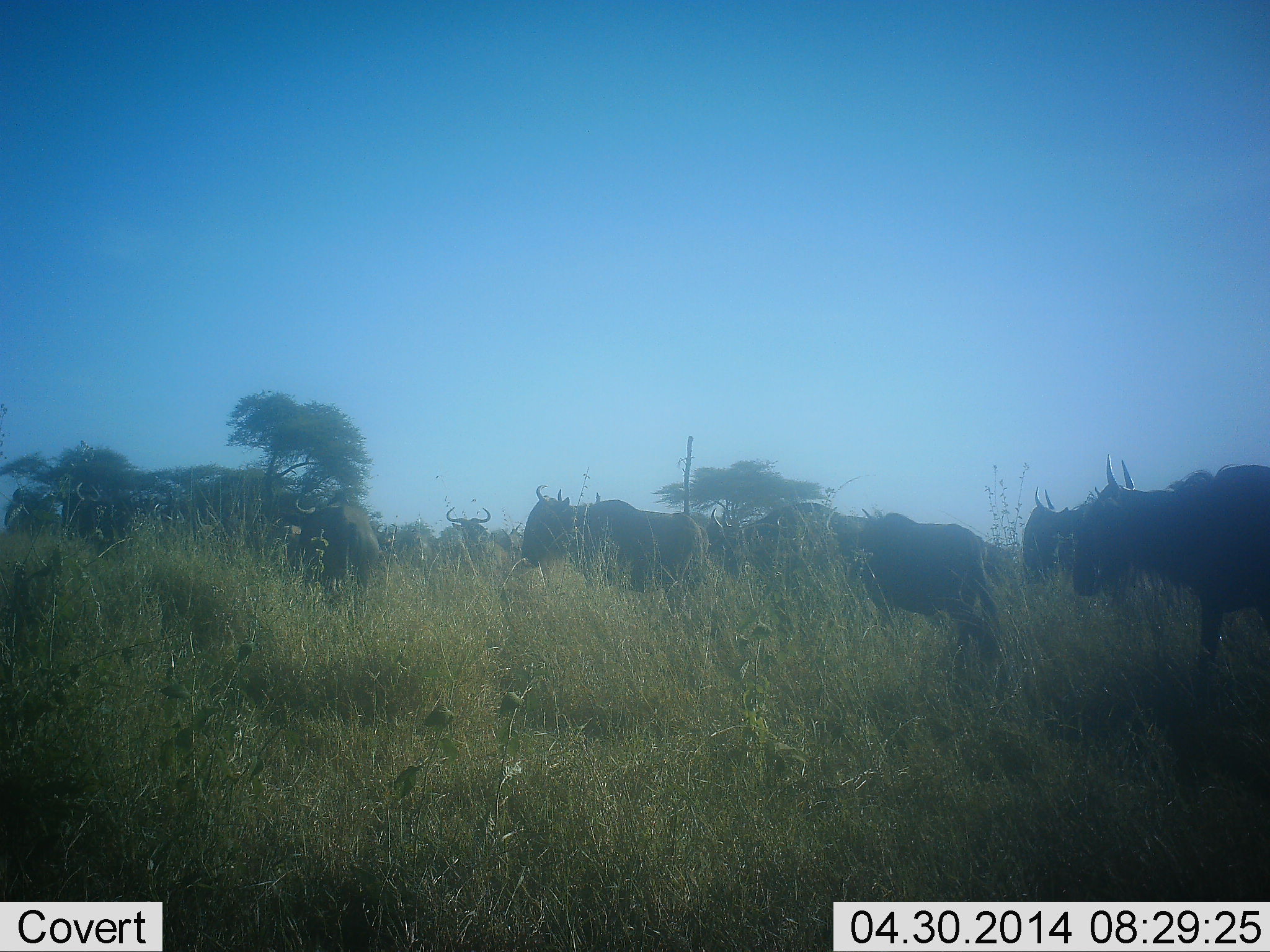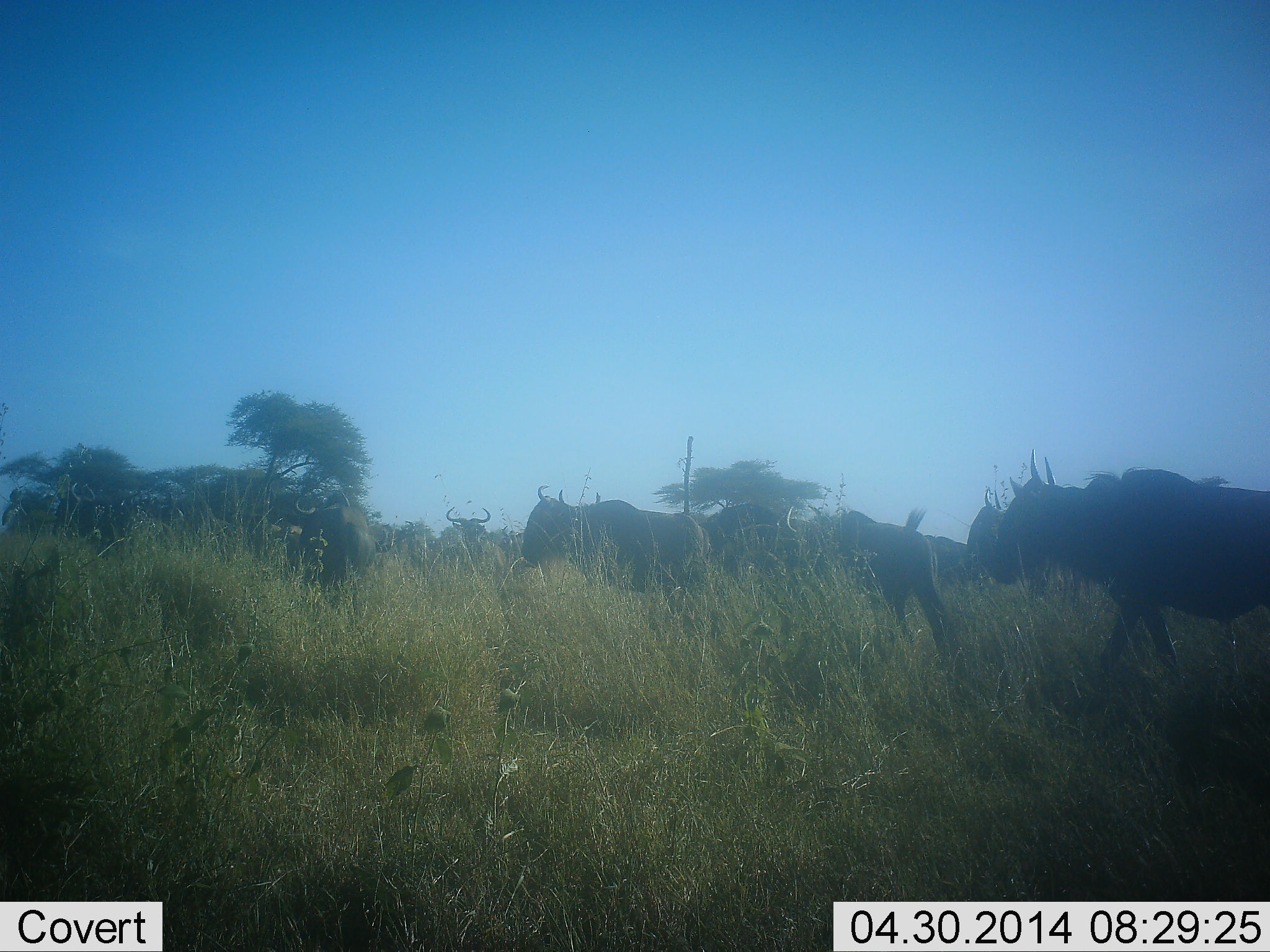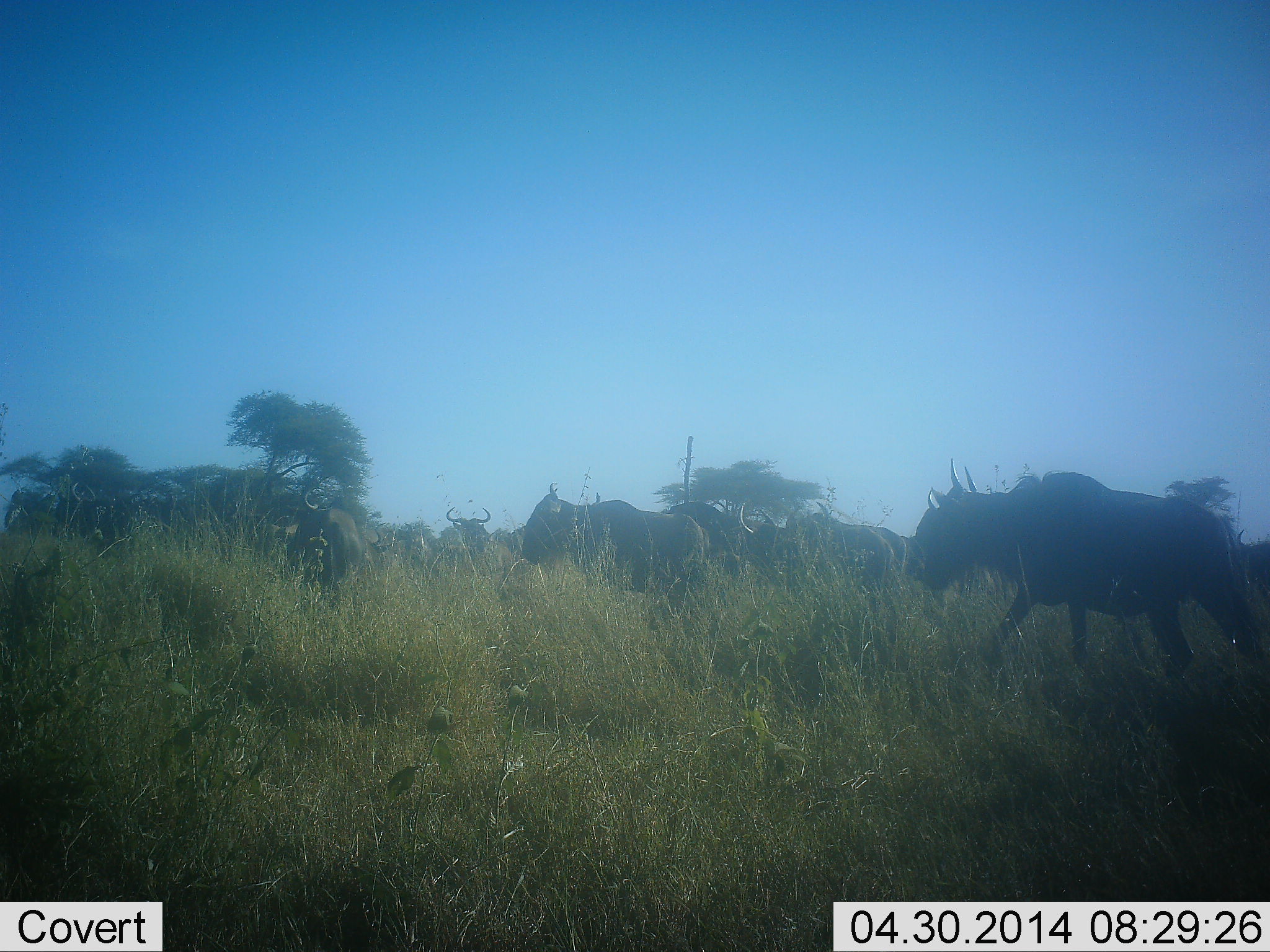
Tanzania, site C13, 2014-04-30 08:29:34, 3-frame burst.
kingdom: Animalia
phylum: Chordata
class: Mammalia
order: Artiodactyla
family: Bovidae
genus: Connochaetes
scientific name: Connochaetes taurinus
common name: blue wildebeest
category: wildebeest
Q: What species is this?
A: Wildebeest (blue wildebeest) (Connochaetes taurinus).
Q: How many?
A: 11-50.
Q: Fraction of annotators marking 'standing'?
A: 40%.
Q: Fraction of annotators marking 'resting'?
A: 0%.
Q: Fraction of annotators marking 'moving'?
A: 90%.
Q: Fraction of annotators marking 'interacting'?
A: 0%.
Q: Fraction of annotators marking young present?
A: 0%.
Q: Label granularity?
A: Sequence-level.